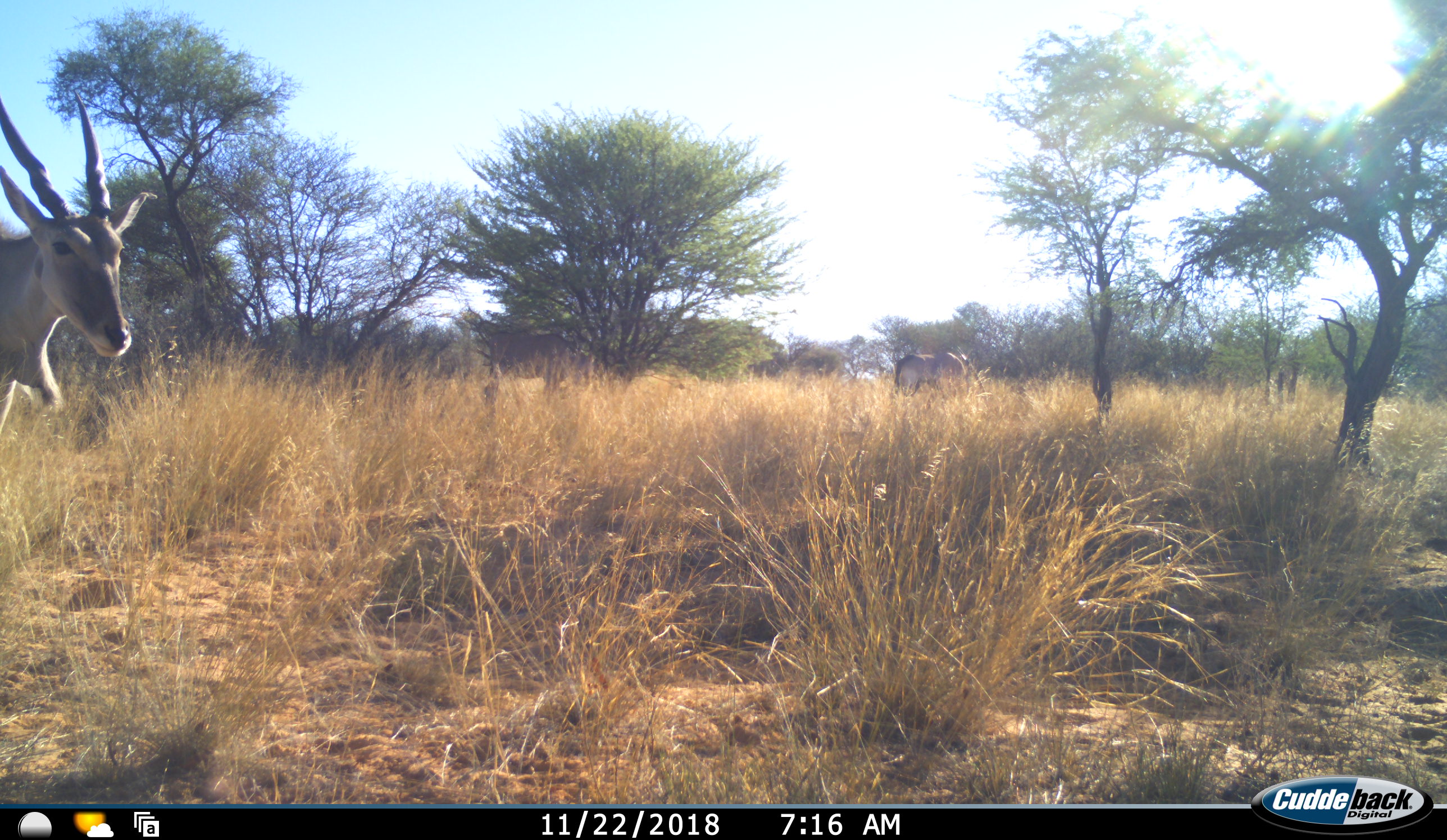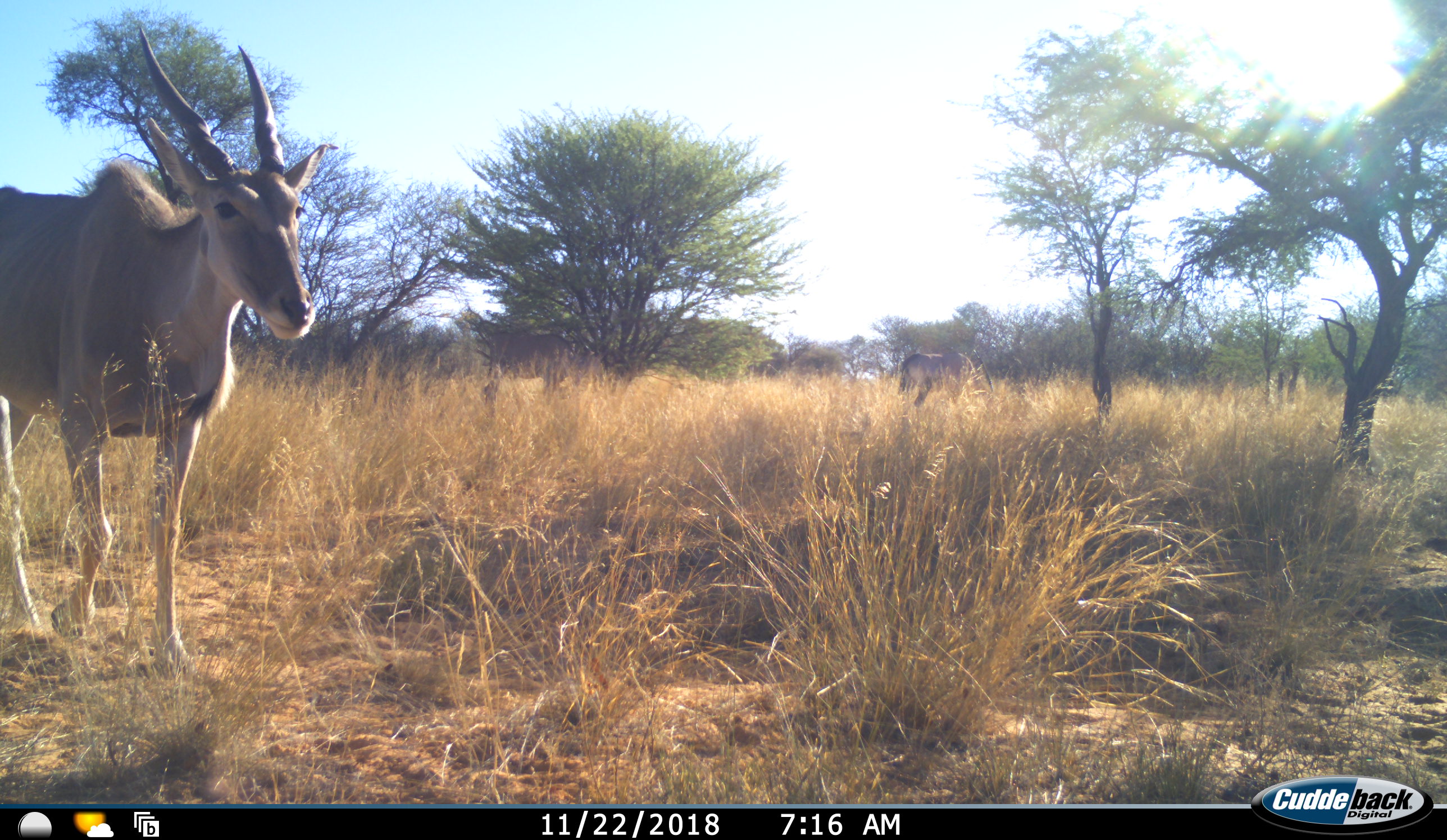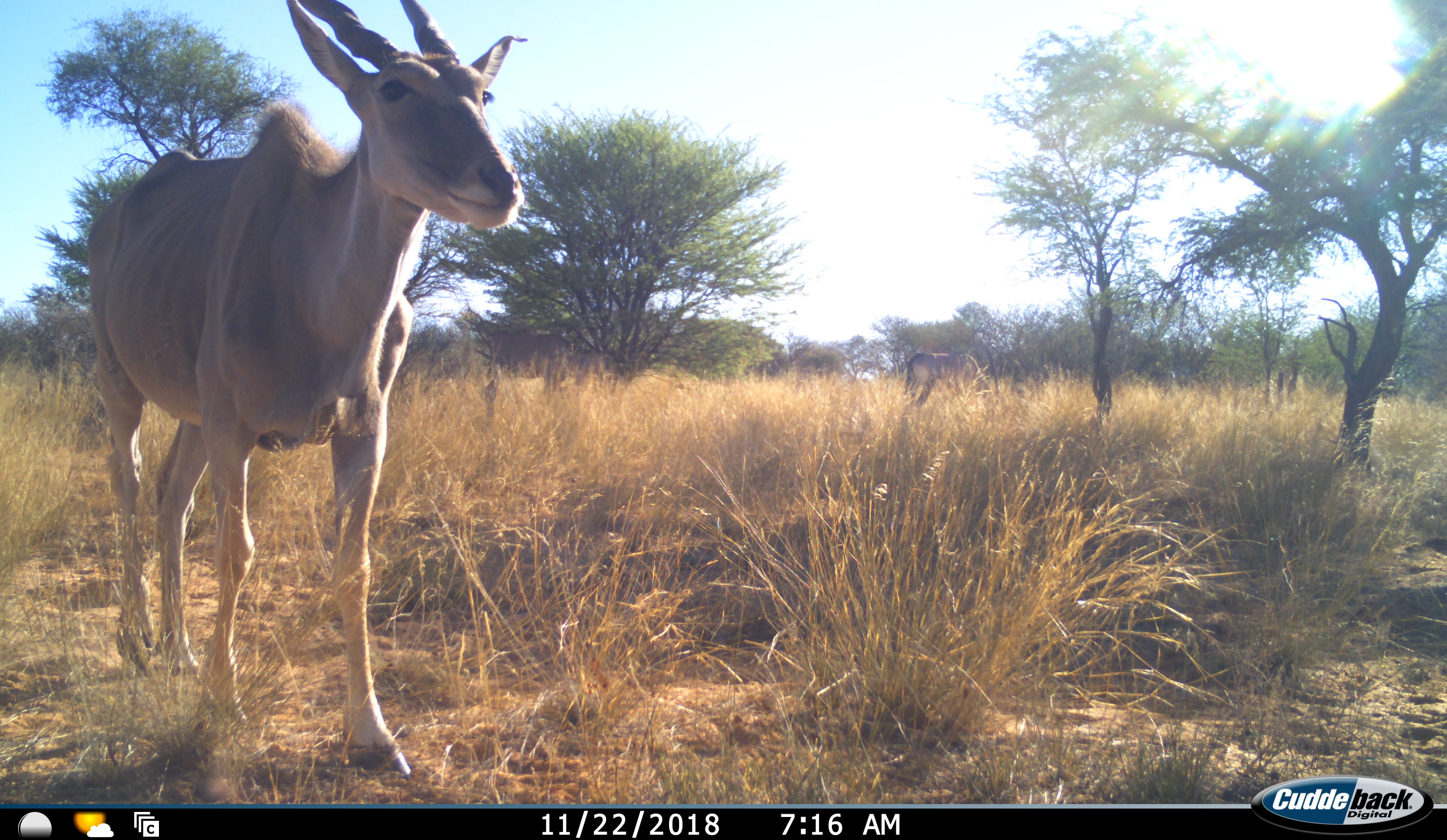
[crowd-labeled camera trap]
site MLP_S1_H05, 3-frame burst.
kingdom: Animalia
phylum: Chordata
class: Mammalia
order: Artiodactyla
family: Bovidae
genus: Tragelaphus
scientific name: Tragelaphus oryx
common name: eland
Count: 1.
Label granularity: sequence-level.